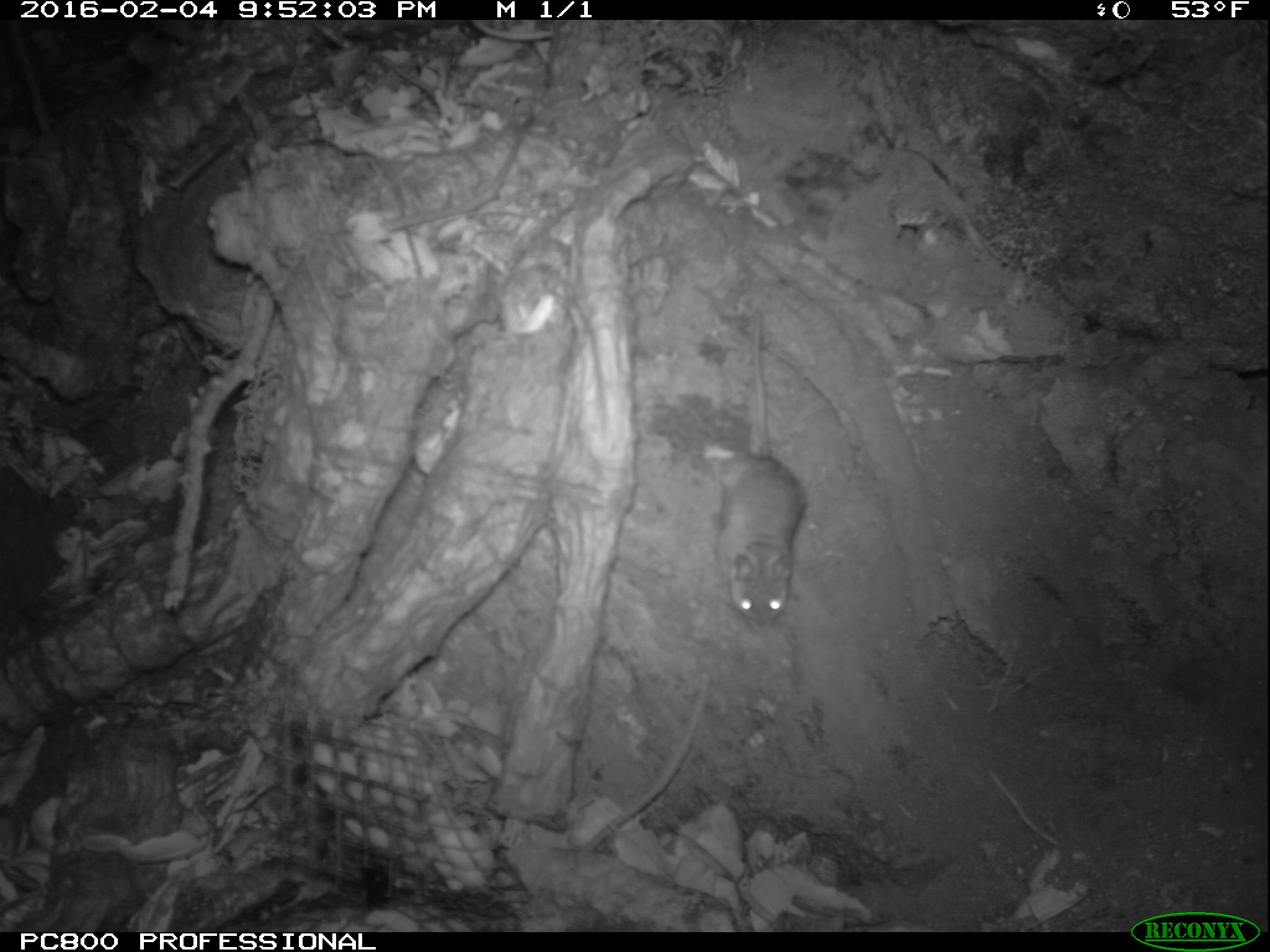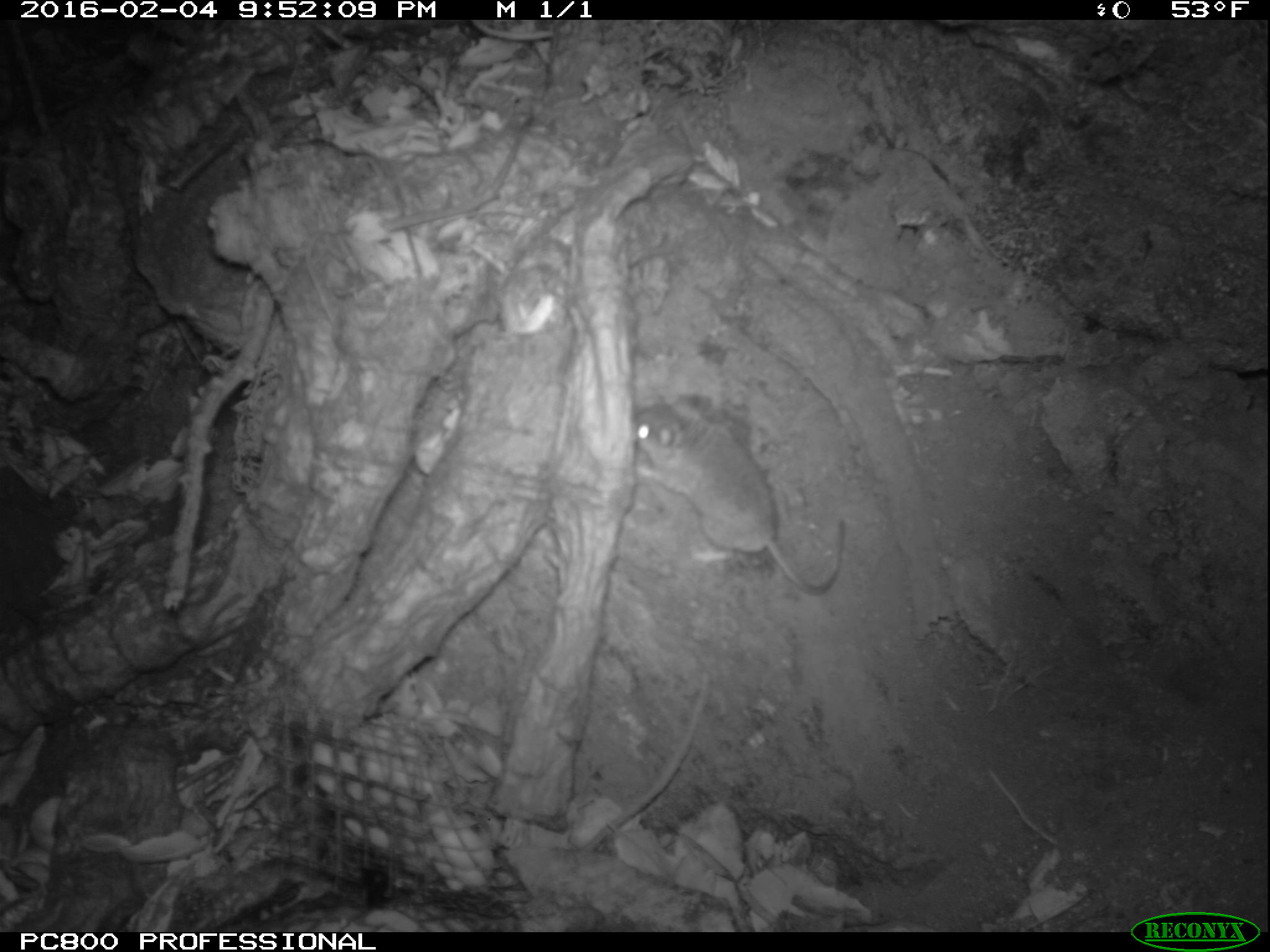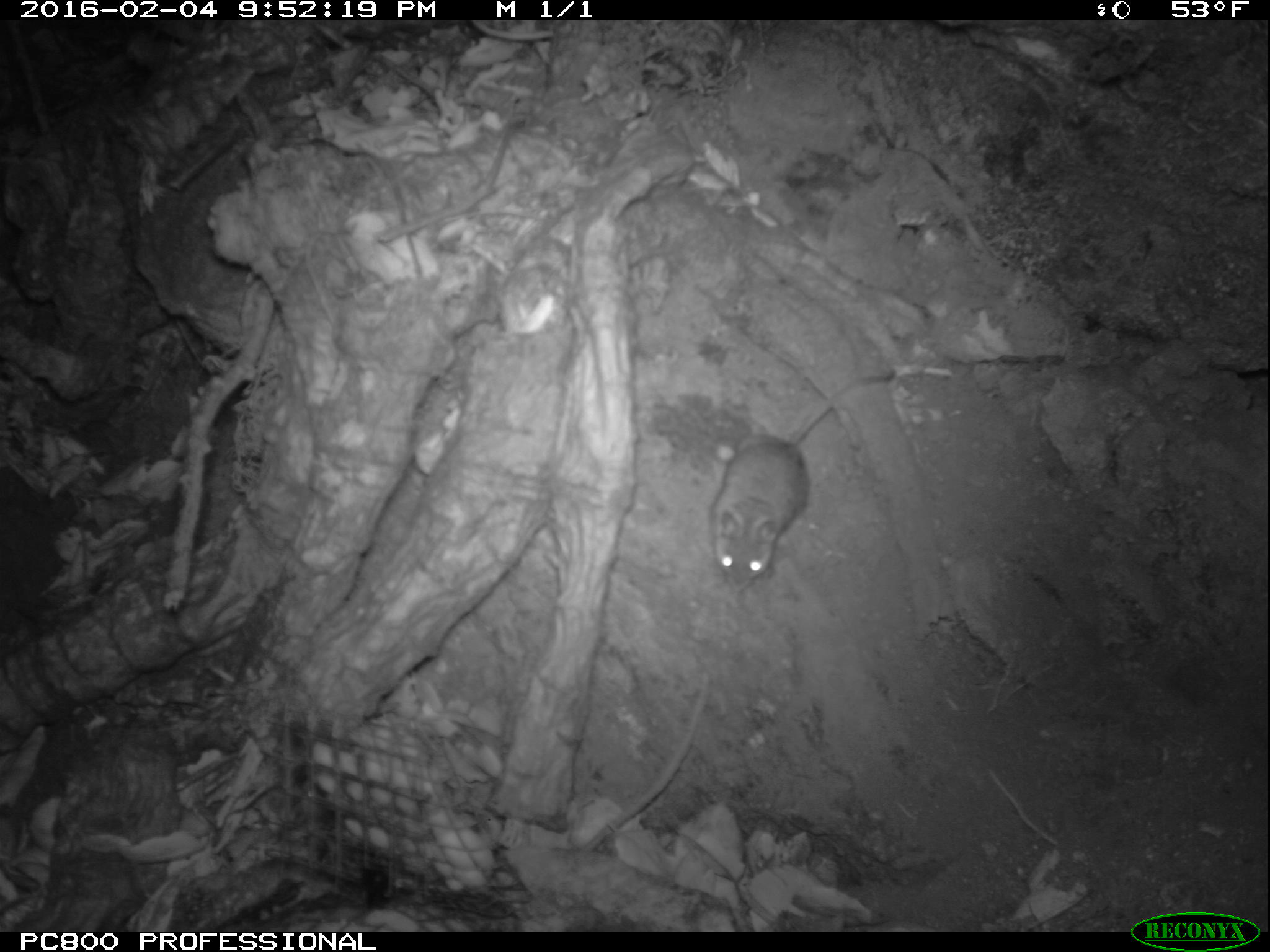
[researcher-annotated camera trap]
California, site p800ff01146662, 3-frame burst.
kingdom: Animalia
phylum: Chordata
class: Mammalia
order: Rodentia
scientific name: Rodentia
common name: rodent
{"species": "rodent (Rodentia)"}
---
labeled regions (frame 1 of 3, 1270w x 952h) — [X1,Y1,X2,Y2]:
rodent: [714,312,811,634]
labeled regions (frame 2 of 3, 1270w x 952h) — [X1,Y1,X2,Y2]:
rodent: [630,392,846,596]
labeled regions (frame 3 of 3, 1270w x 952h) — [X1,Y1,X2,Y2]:
rodent: [711,368,893,589]